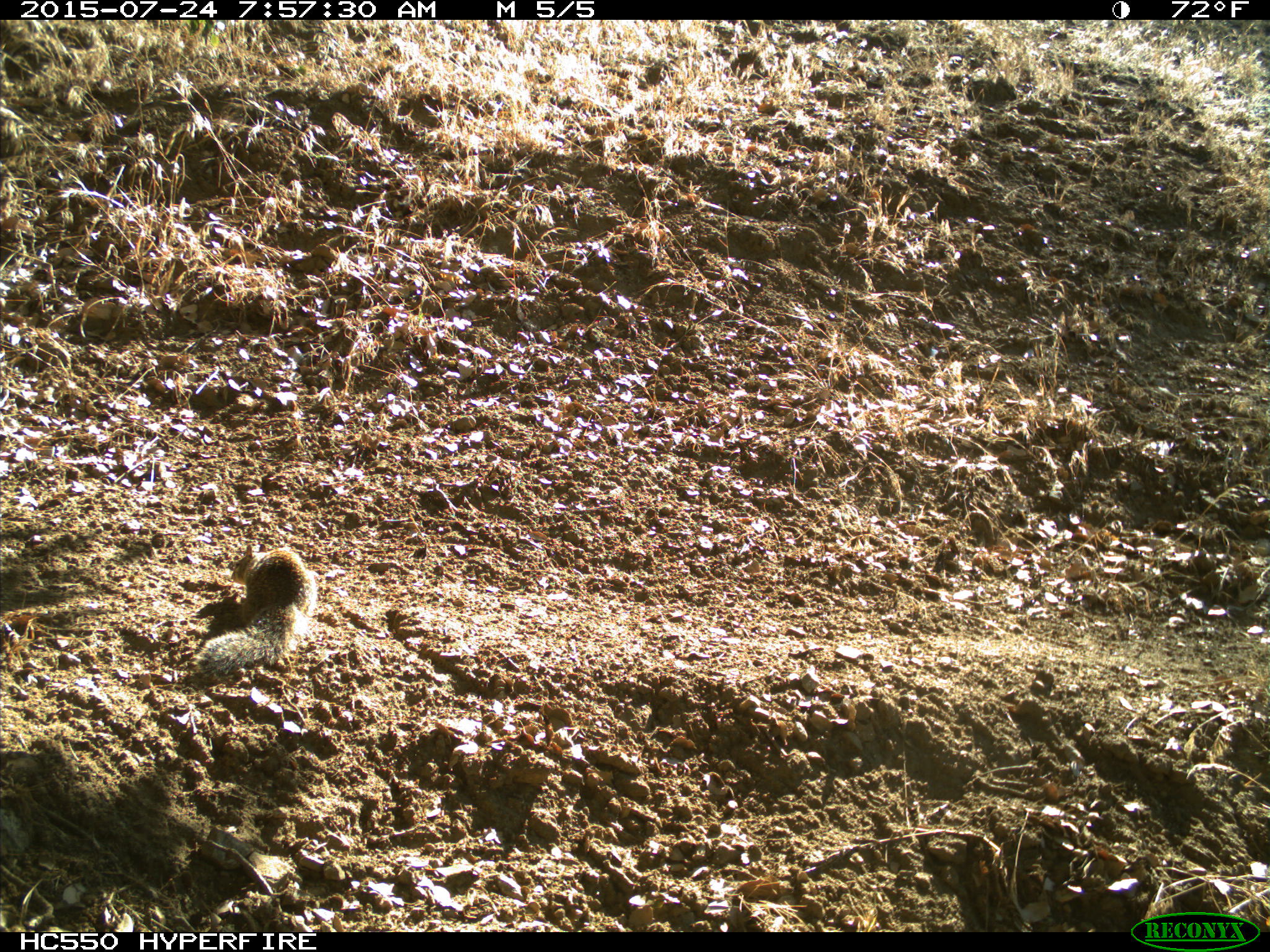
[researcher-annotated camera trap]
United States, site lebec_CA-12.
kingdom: Animalia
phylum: Chordata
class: Mammalia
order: Rodentia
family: Sciuridae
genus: Otospermophilus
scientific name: Otospermophilus beecheyi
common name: california ground squirrel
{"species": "Otospermophilus beecheyi (california ground squirrel)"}